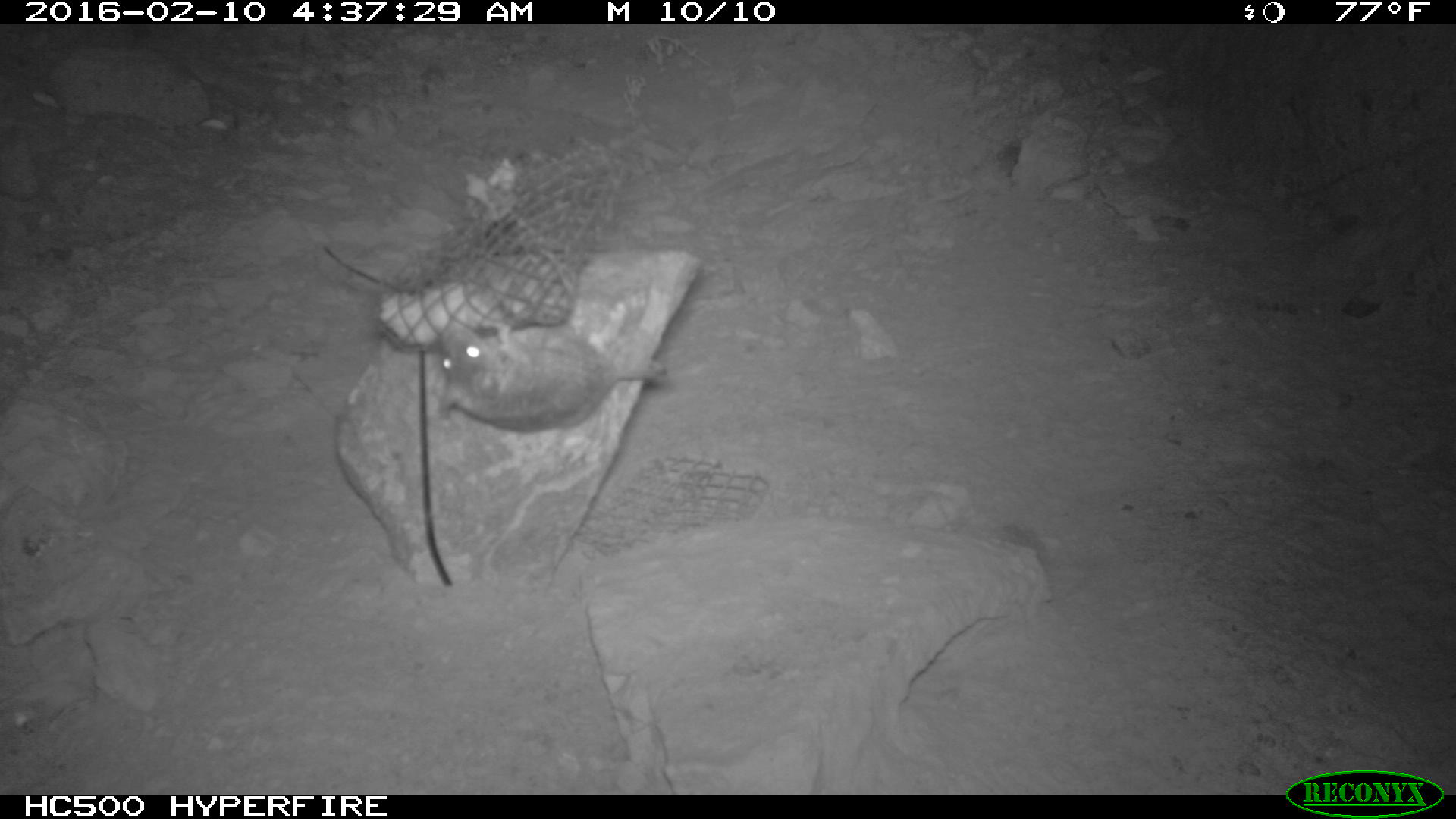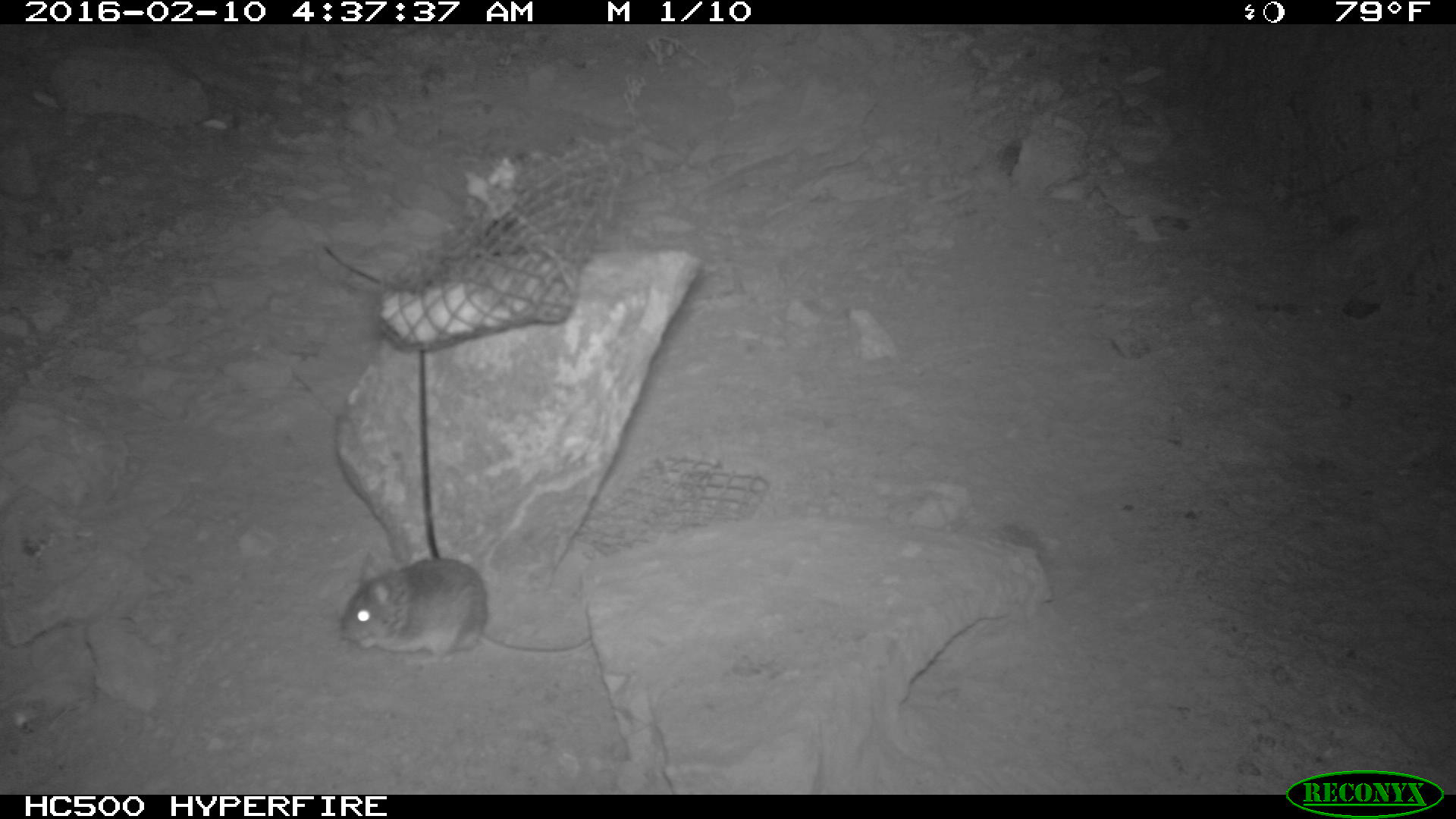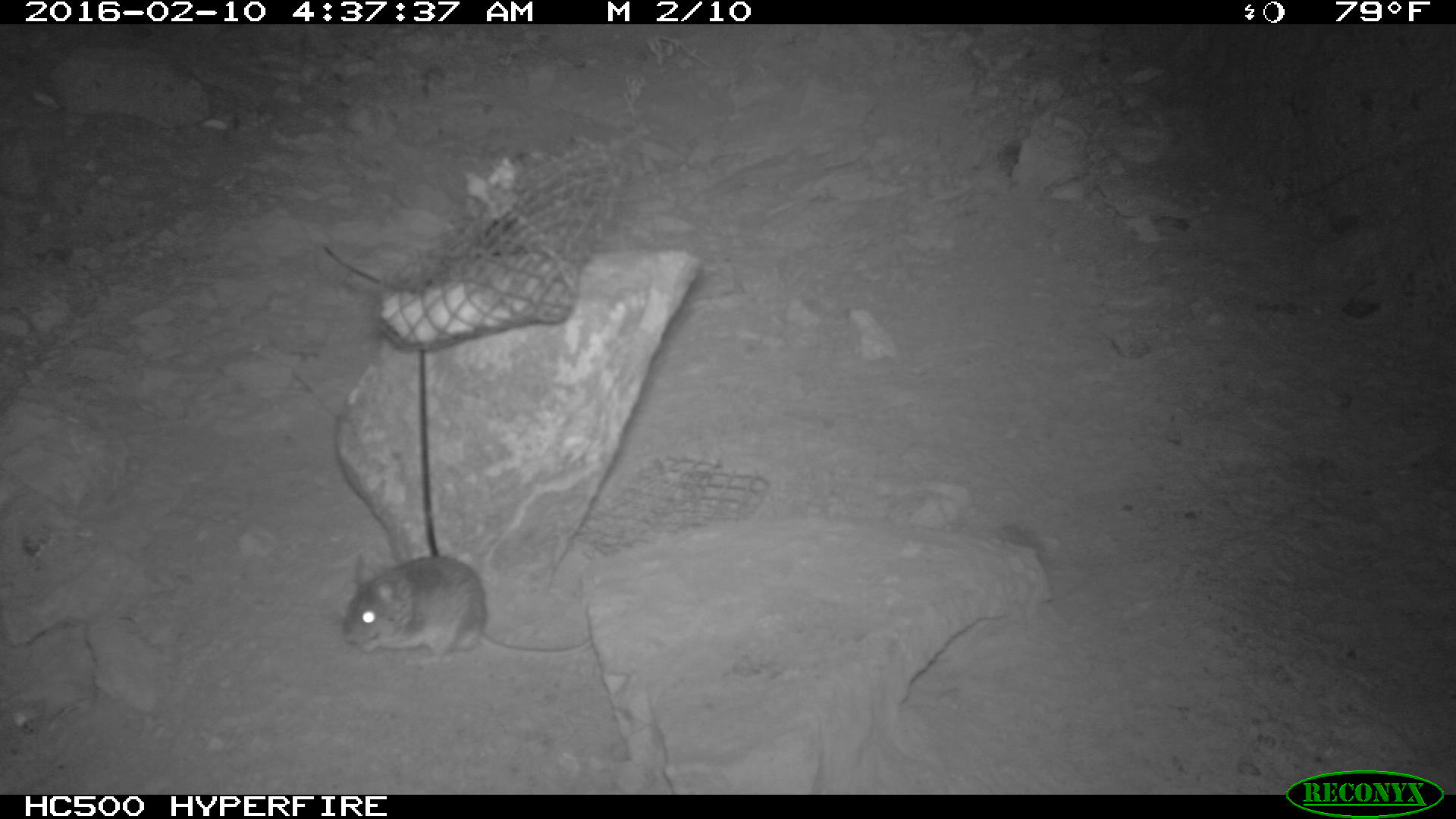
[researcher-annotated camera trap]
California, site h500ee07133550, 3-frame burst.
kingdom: Animalia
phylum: Chordata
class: Mammalia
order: Rodentia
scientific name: Rodentia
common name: rodent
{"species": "rodent (Rodentia)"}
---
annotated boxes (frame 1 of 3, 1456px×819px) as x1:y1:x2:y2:
rodent: 436:321:668:432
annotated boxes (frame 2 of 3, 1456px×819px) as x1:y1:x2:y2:
rodent: 335:548:592:653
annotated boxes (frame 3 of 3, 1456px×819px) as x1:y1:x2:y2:
rodent: 341:553:595:668